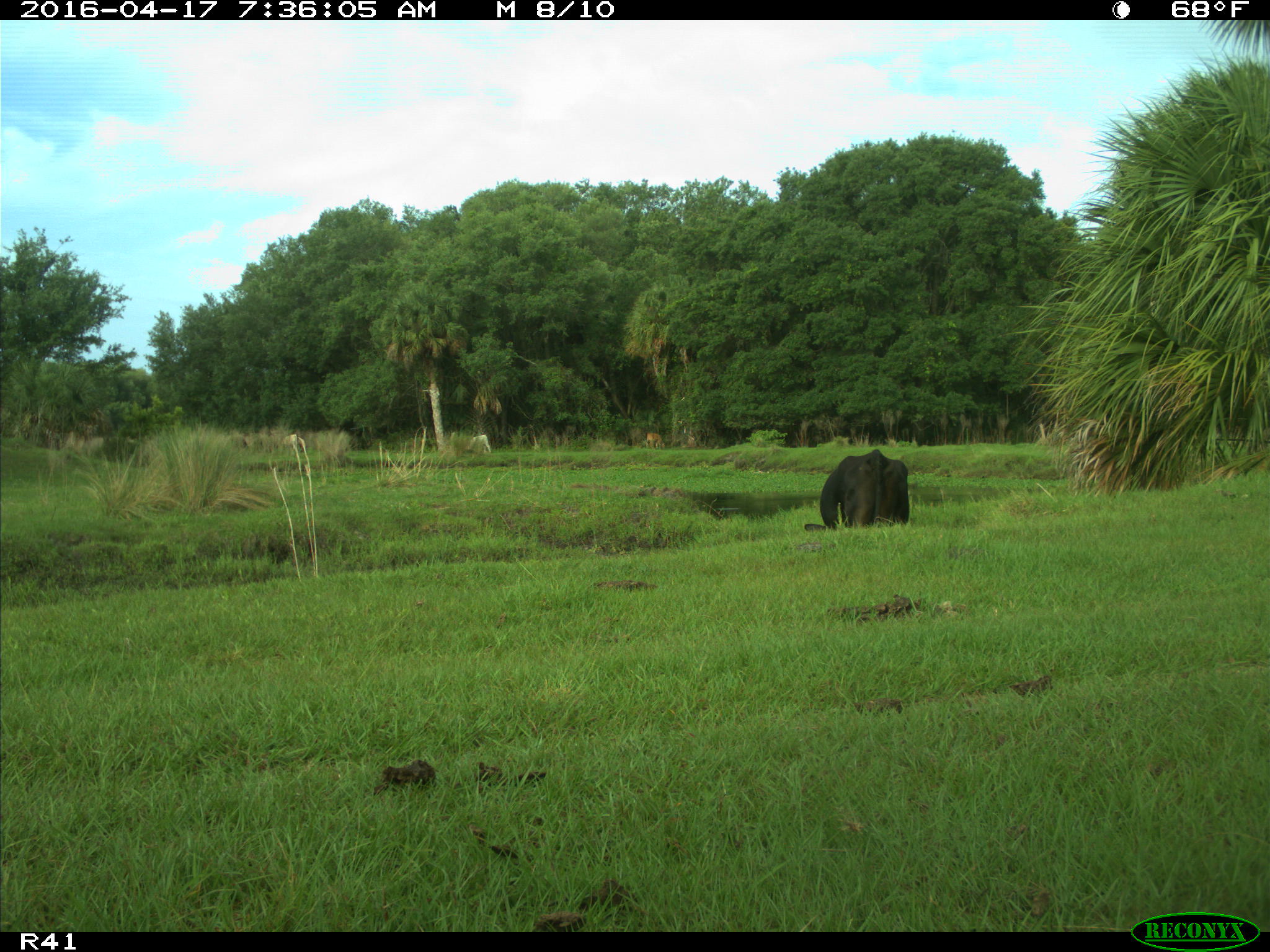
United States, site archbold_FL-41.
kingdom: Animalia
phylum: Chordata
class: Mammalia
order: Artiodactyla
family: Bovidae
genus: Bos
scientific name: Bos taurus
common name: domestic cow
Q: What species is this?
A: Bos taurus (domestic cow).